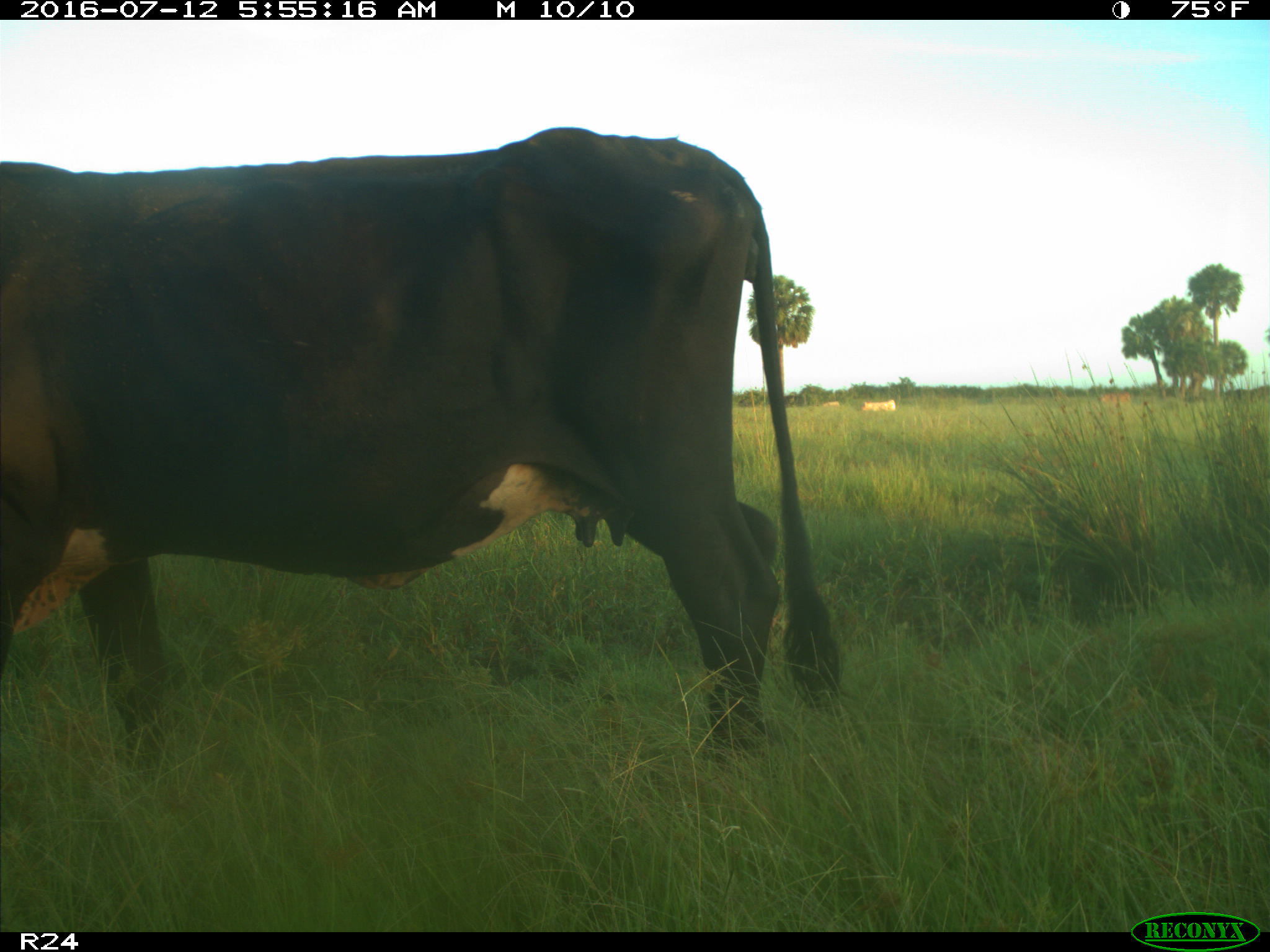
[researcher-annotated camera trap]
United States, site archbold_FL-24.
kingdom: Animalia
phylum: Chordata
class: Mammalia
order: Artiodactyla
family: Bovidae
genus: Bos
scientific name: Bos taurus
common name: domestic cow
Bos taurus (domestic cow).